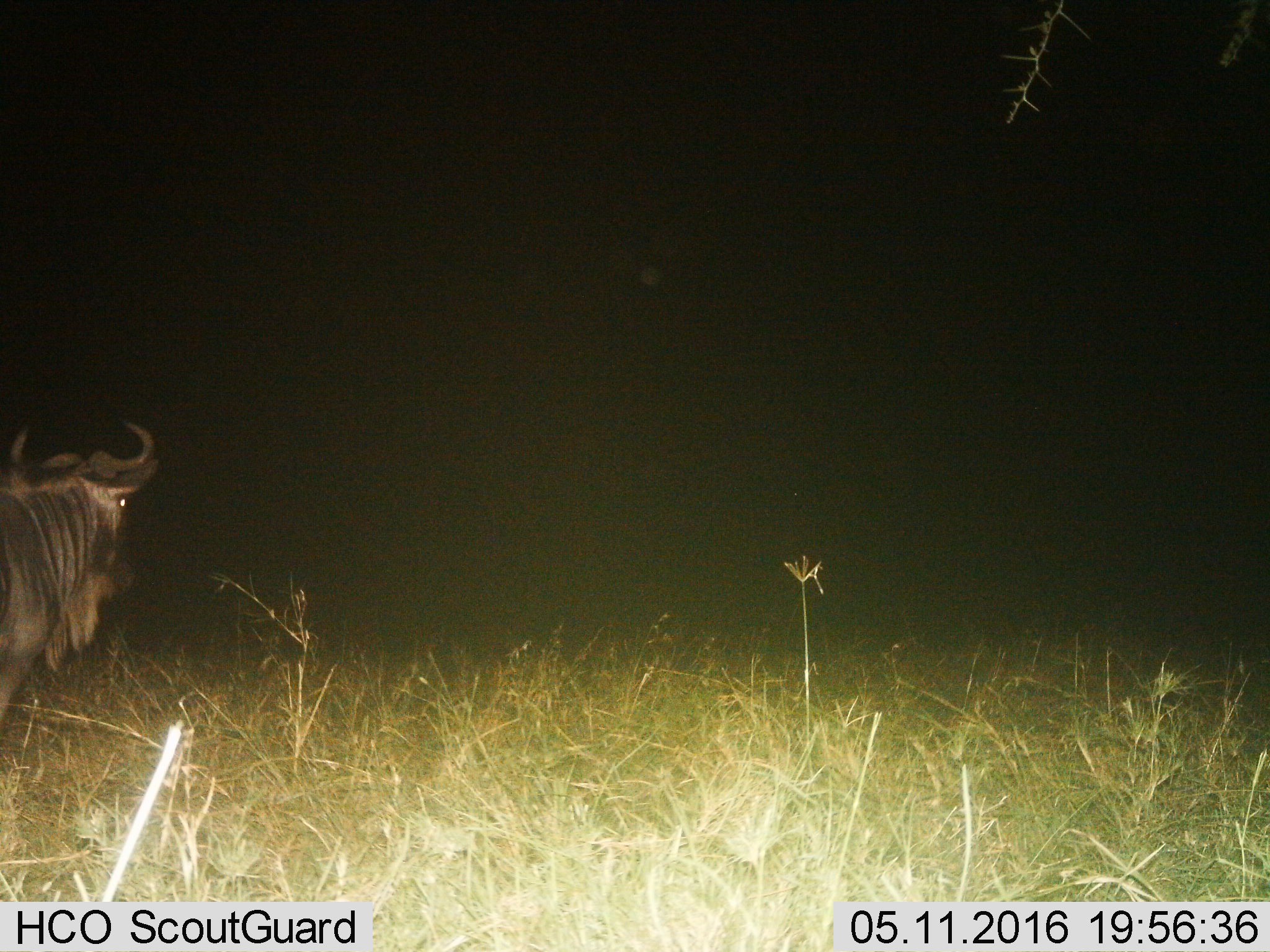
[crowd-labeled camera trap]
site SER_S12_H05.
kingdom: Animalia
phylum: Chordata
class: Mammalia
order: Artiodactyla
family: Bovidae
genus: Connochaetes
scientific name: Connochaetes taurinus taurinus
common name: blue wildebeest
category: wildebeestblue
Wildebeestblue (blue wildebeest) (Connochaetes taurinus taurinus), count 1. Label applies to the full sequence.